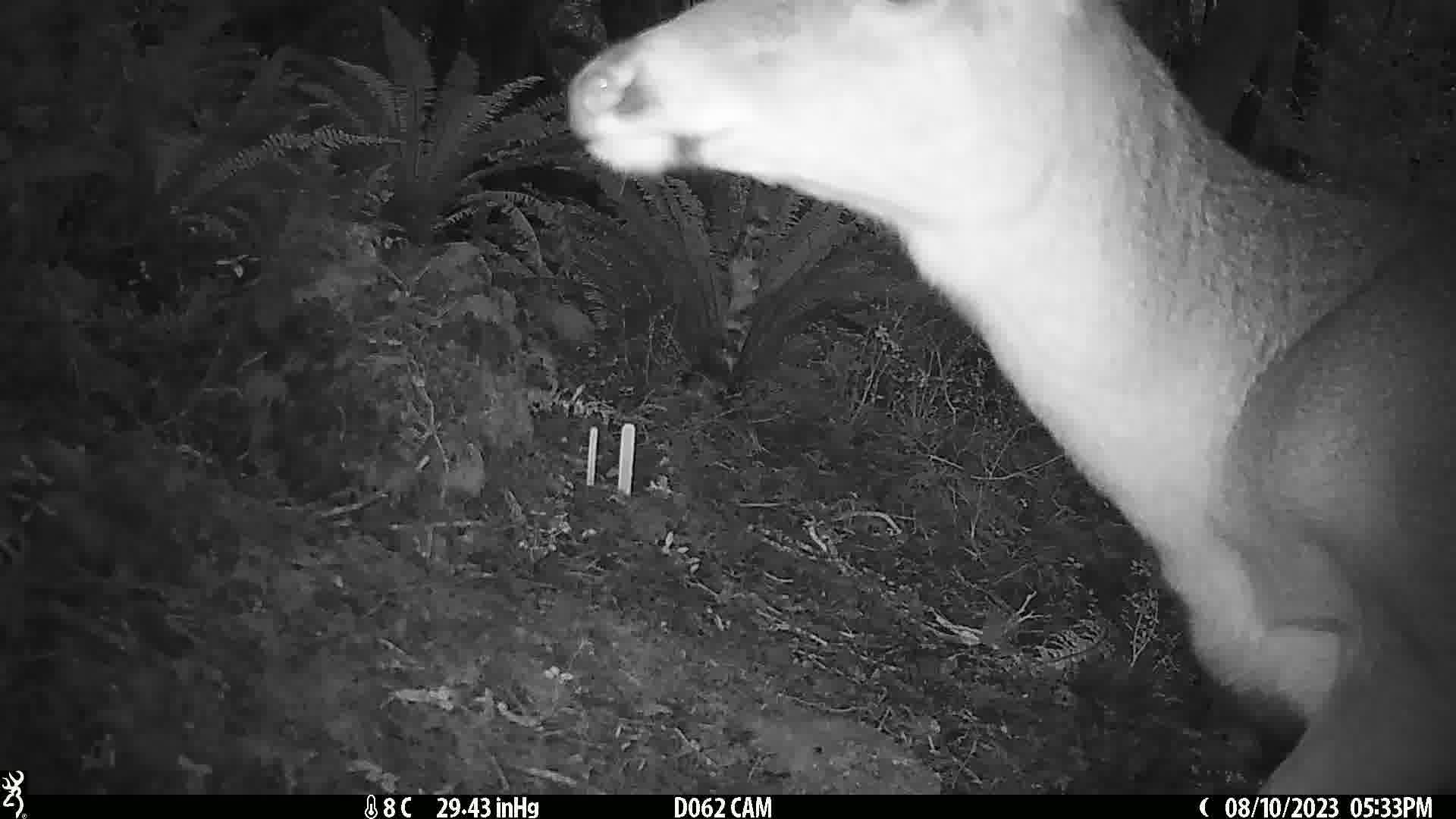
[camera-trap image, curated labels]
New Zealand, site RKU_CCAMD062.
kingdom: Animalia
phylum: Chordata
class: Mammalia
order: Artiodactyla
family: Cervidae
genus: Odocoileus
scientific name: Odocoileus virginianus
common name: white-tailed deer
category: white tailed deer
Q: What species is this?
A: White tailed deer (white-tailed deer) (Odocoileus virginianus).